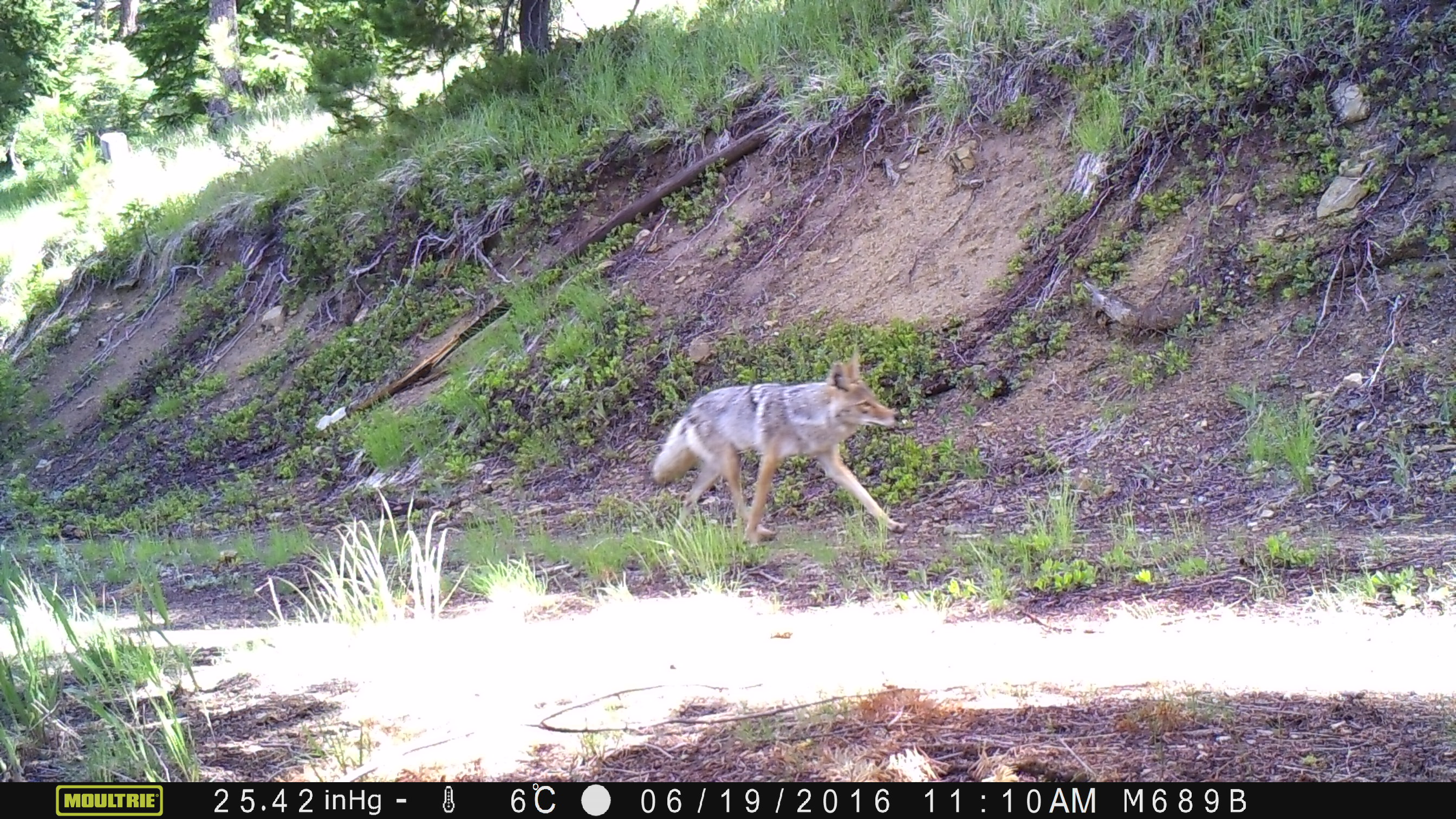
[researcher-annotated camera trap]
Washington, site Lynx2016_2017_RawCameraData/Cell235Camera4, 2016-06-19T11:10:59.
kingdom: Animalia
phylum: Chordata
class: Mammalia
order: Carnivora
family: Canidae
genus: Canis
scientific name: Canis latrans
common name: coyote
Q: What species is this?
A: Canis latrans (coyote).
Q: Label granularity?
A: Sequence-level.